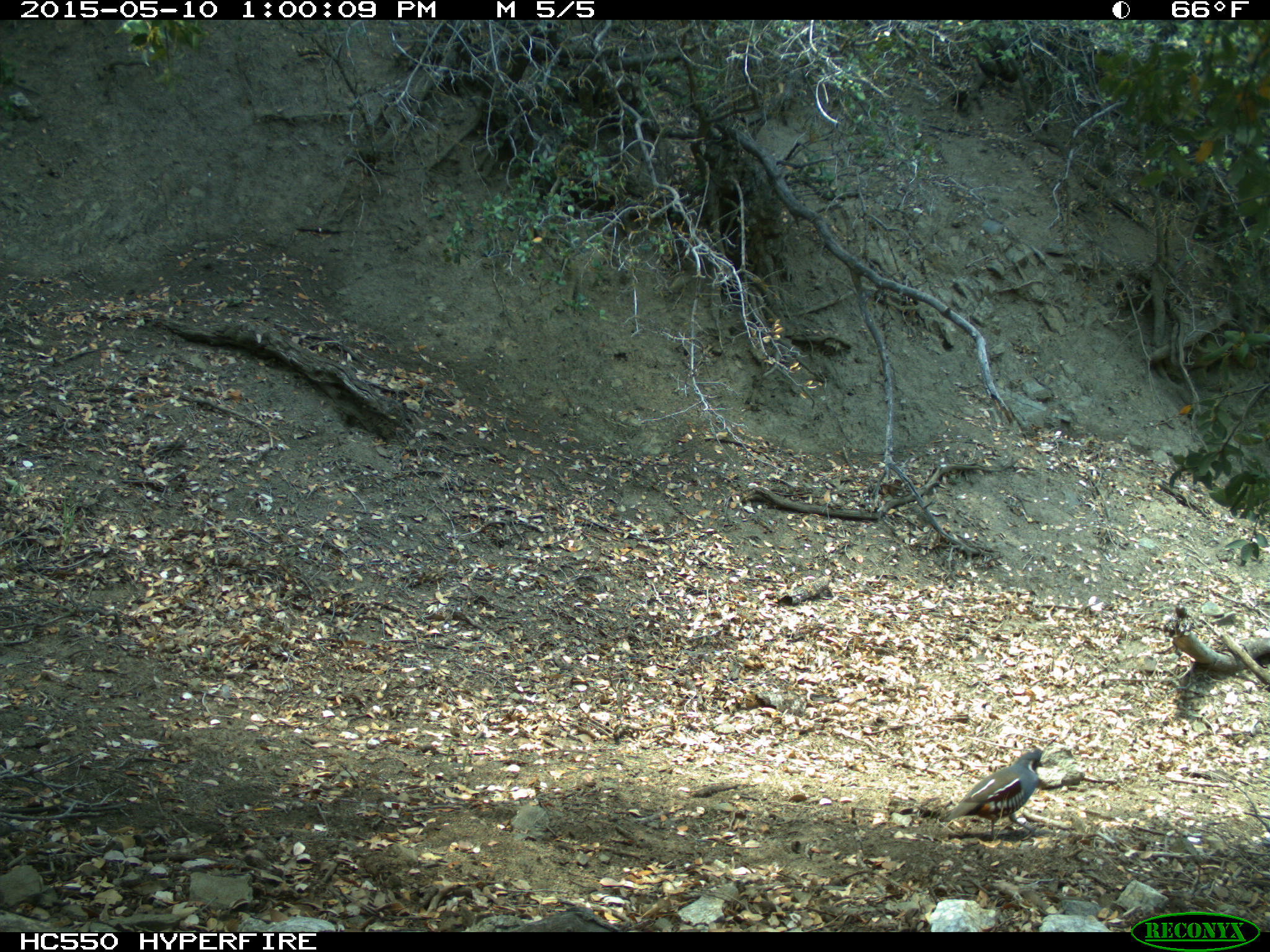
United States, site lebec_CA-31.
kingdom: Animalia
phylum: Chordata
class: Aves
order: Galliformes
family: Odontophoridae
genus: Callipepla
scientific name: Callipepla californica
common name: california quail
Callipepla californica (california quail).